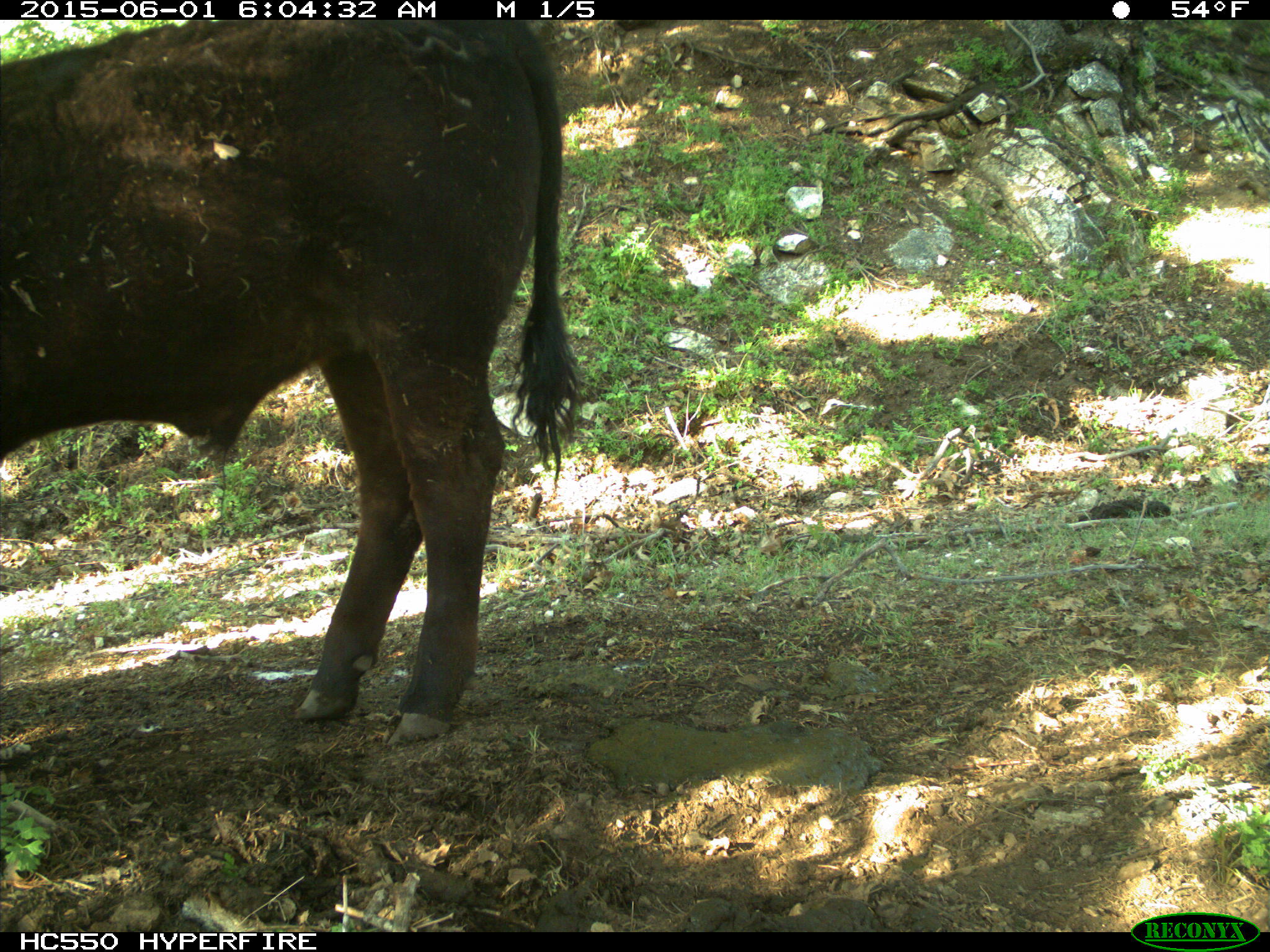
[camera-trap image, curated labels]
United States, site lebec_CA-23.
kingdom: Animalia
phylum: Chordata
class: Mammalia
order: Artiodactyla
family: Bovidae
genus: Bos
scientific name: Bos taurus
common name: domestic cow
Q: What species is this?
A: Bos taurus (domestic cow).